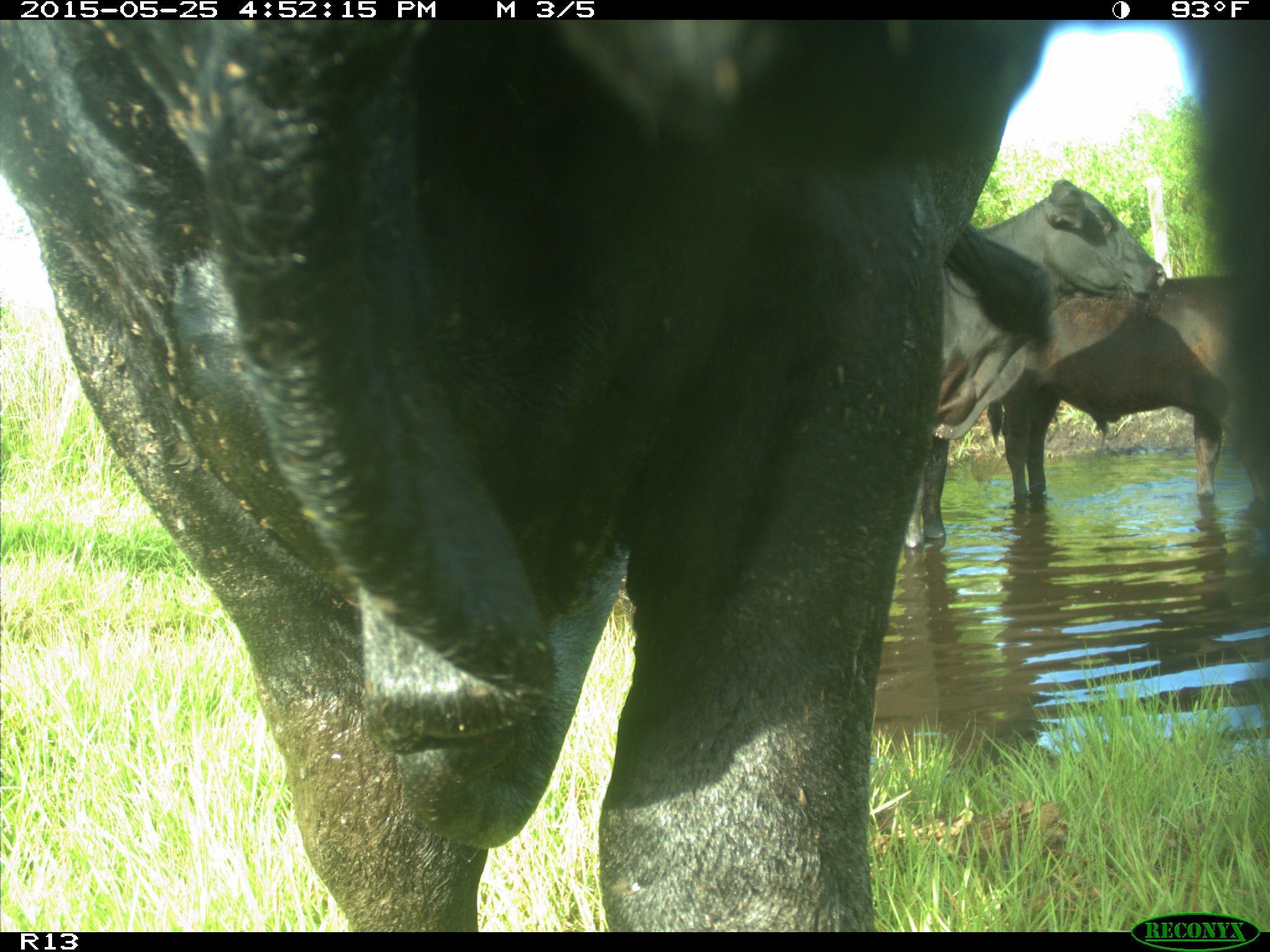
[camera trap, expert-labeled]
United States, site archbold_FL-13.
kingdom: Animalia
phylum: Chordata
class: Mammalia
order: Artiodactyla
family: Bovidae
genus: Bos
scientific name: Bos taurus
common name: domestic cow